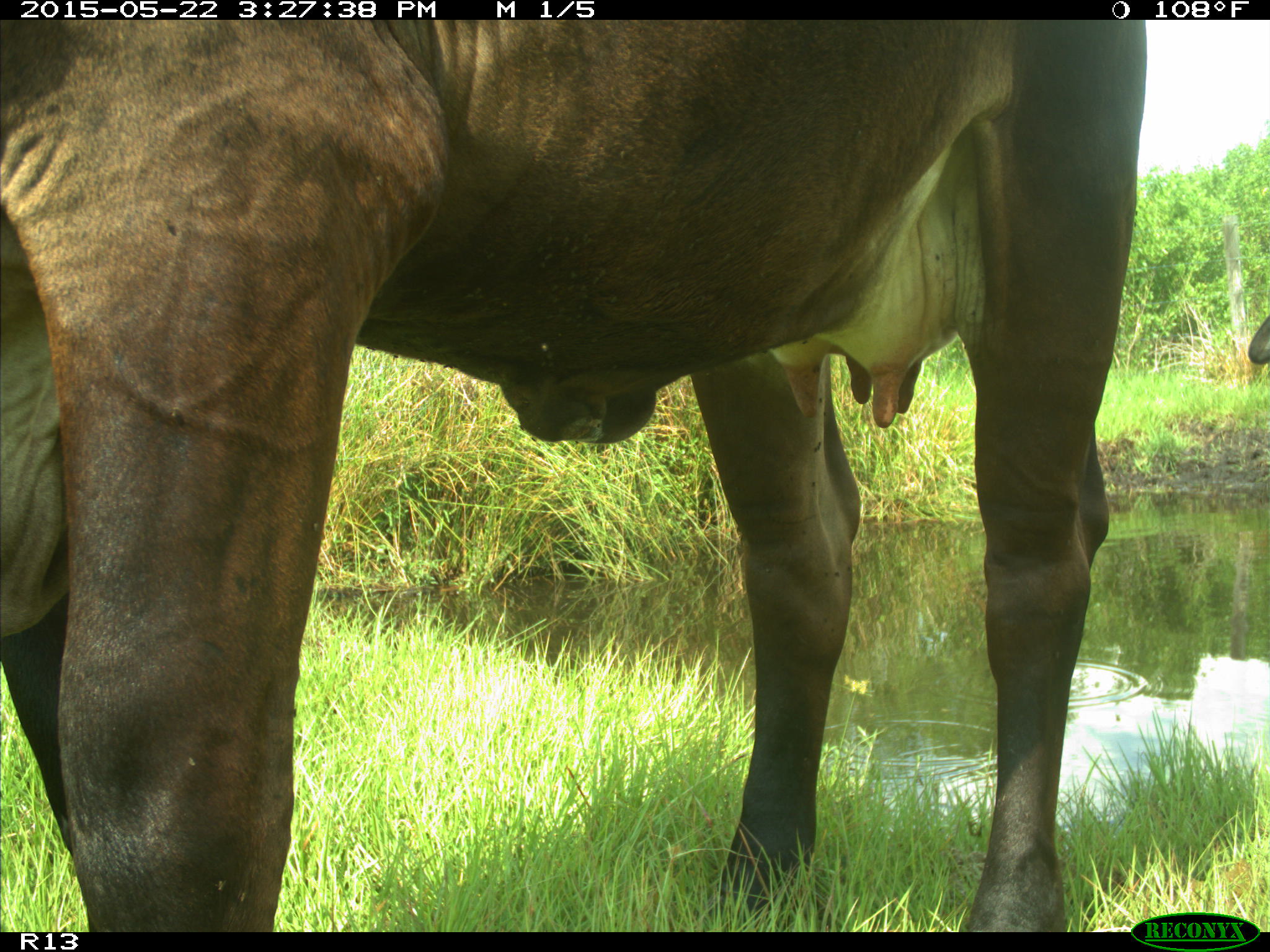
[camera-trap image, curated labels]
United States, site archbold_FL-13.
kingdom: Animalia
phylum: Chordata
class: Mammalia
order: Artiodactyla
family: Bovidae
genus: Bos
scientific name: Bos taurus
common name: domestic cow